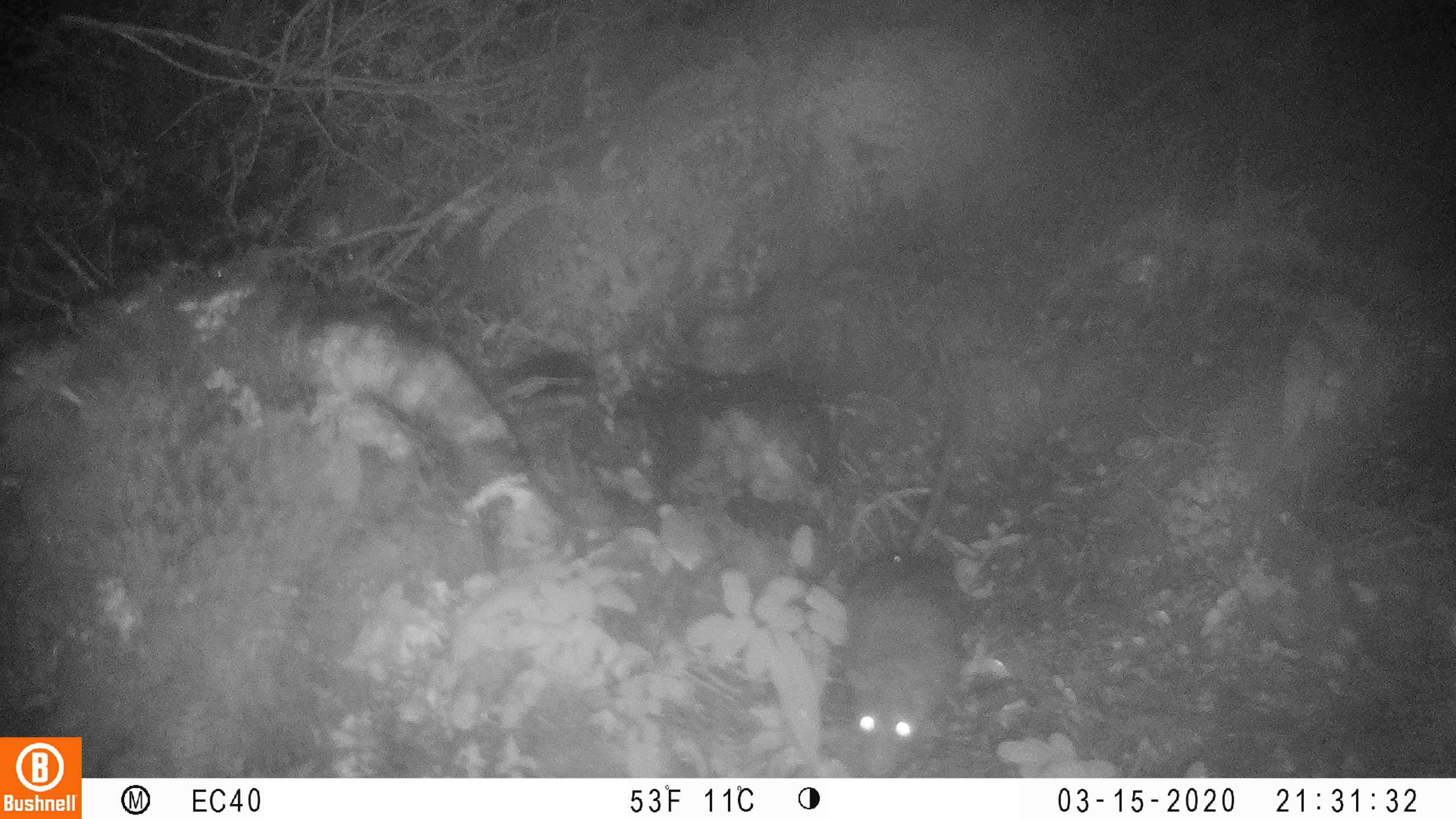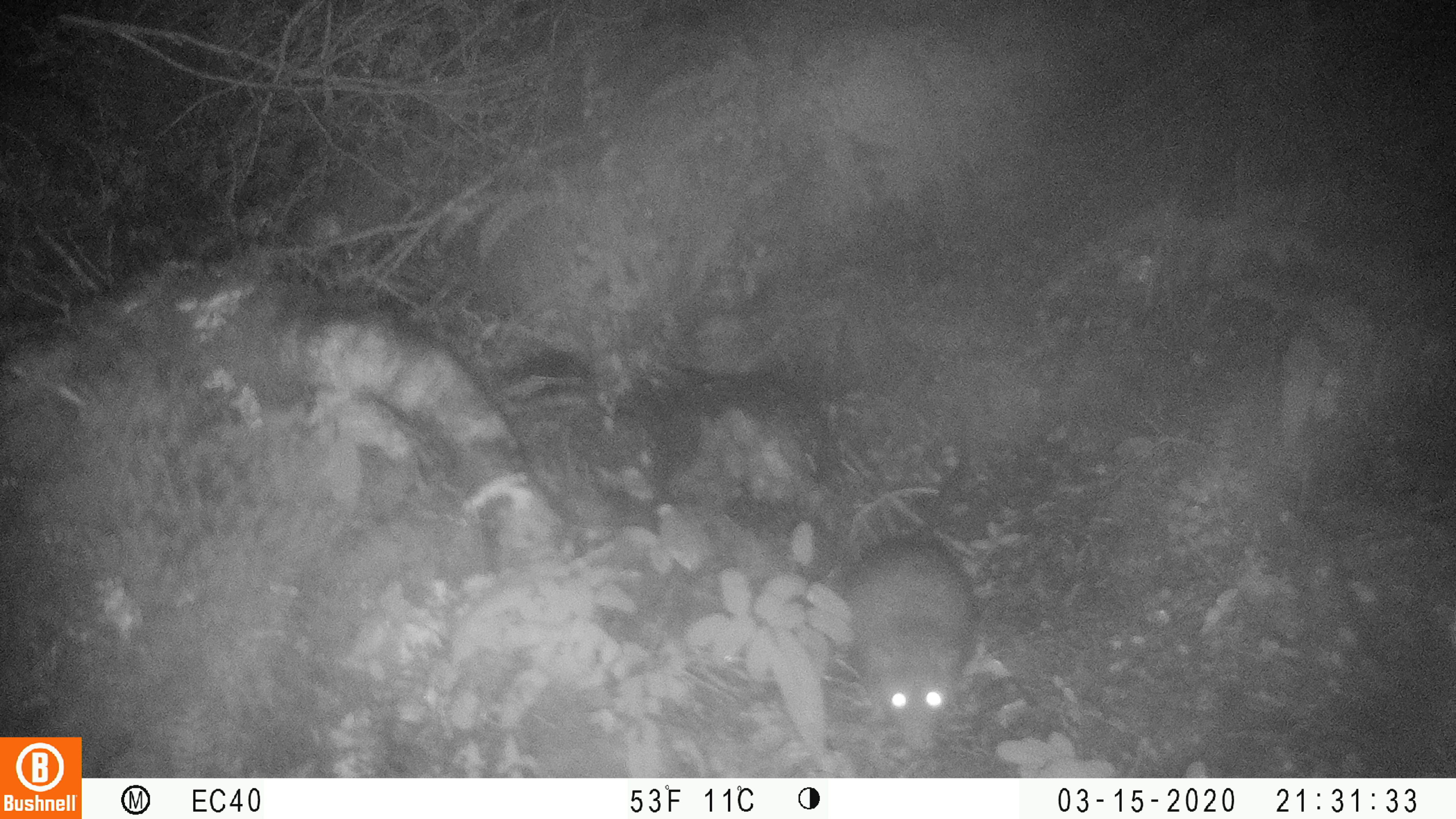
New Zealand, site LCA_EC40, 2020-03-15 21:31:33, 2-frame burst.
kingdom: Animalia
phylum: Chordata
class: Mammalia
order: Rodentia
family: Muridae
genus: Rattus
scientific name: Rattus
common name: rat